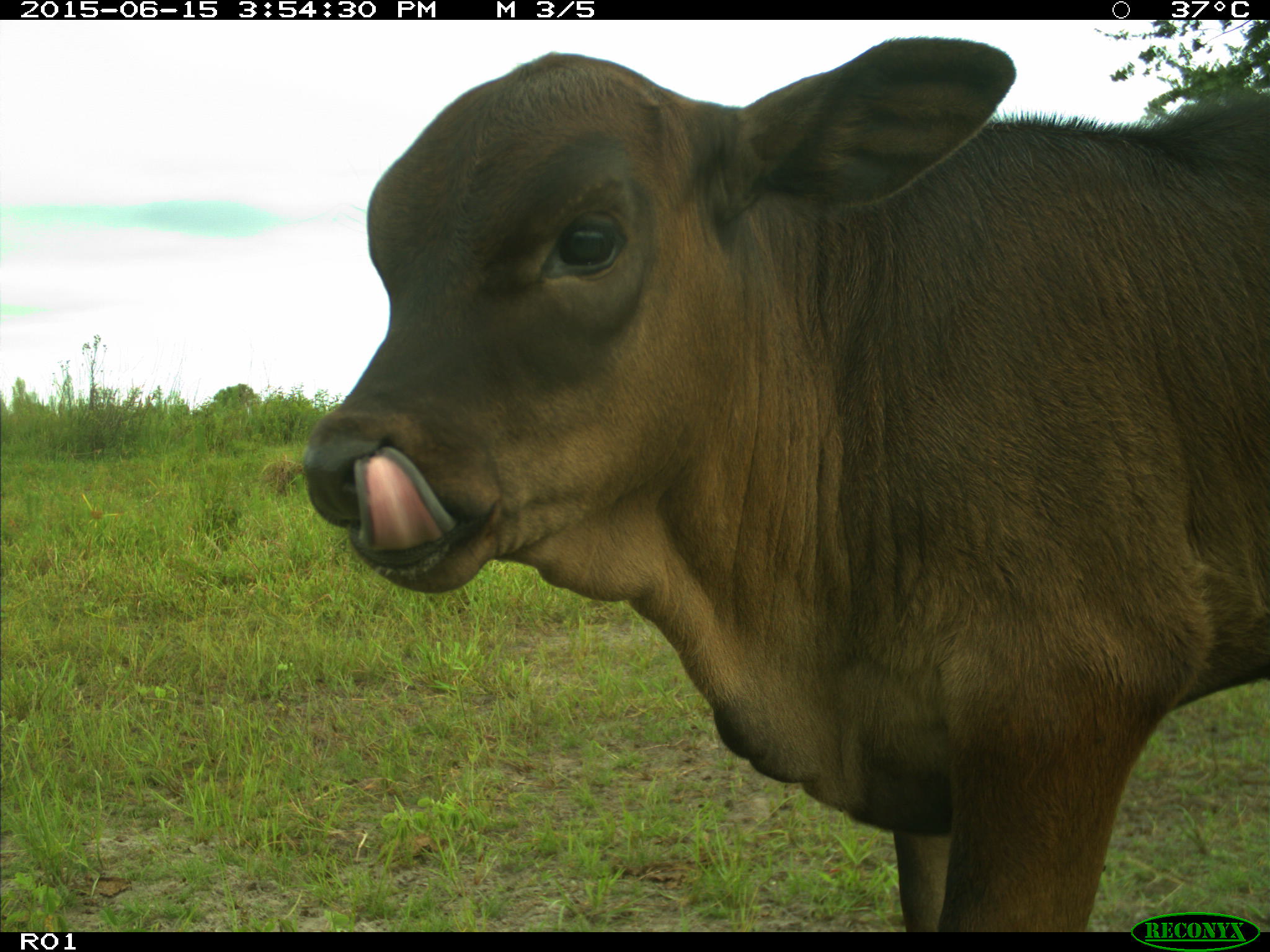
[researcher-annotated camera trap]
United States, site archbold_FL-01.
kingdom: Animalia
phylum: Chordata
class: Mammalia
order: Artiodactyla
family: Bovidae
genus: Bos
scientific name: Bos taurus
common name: domestic cow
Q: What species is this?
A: Bos taurus (domestic cow).